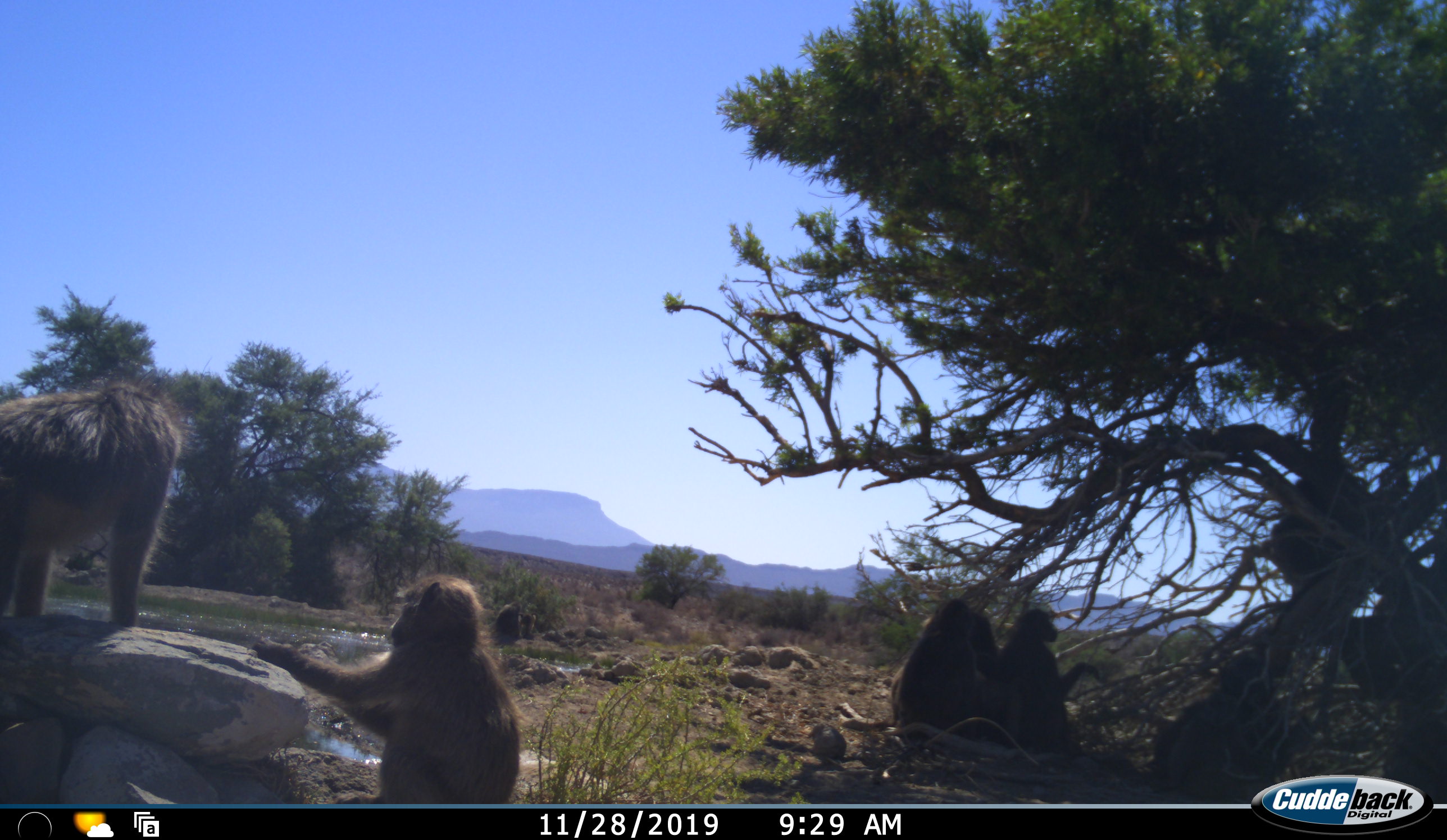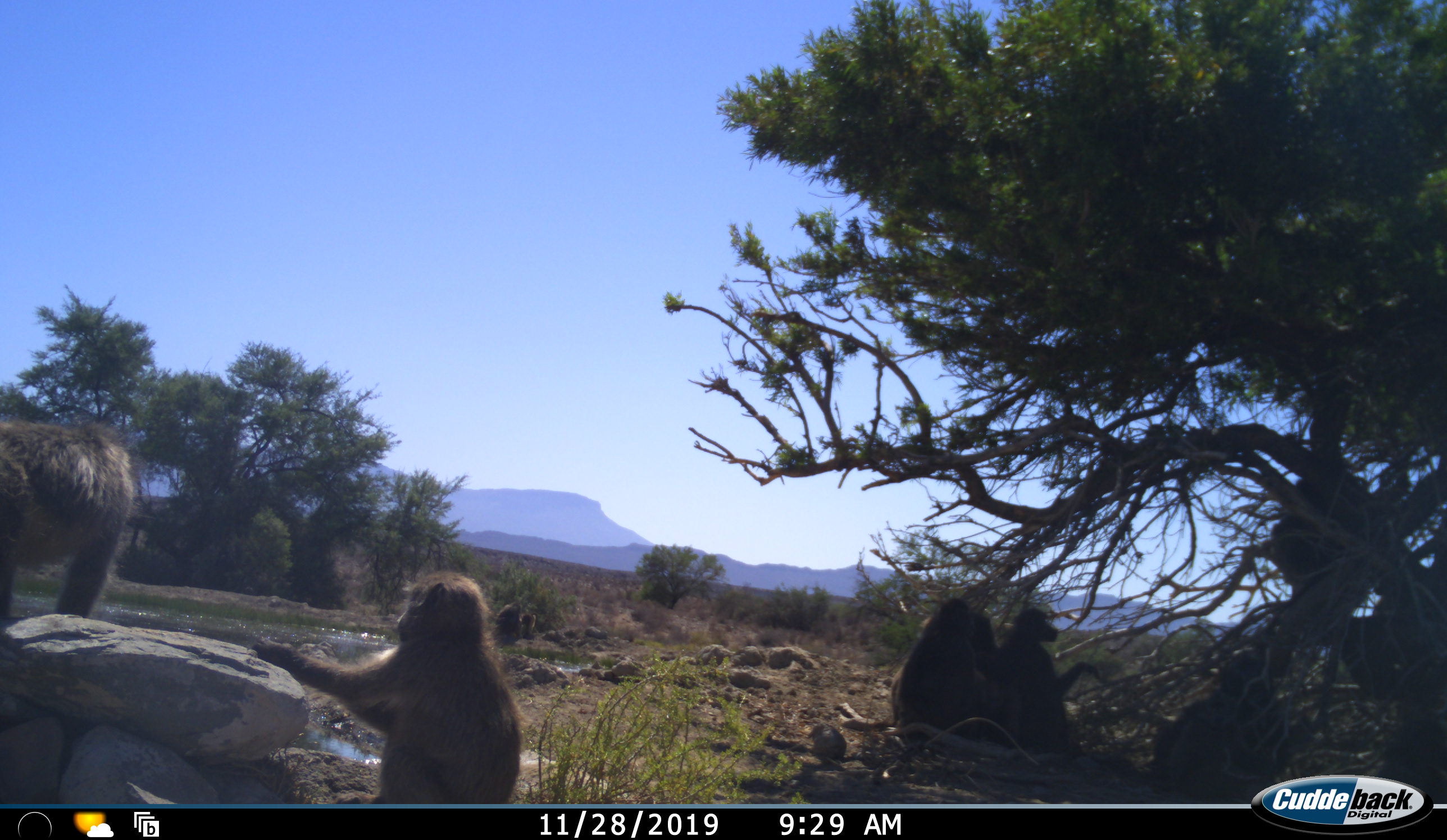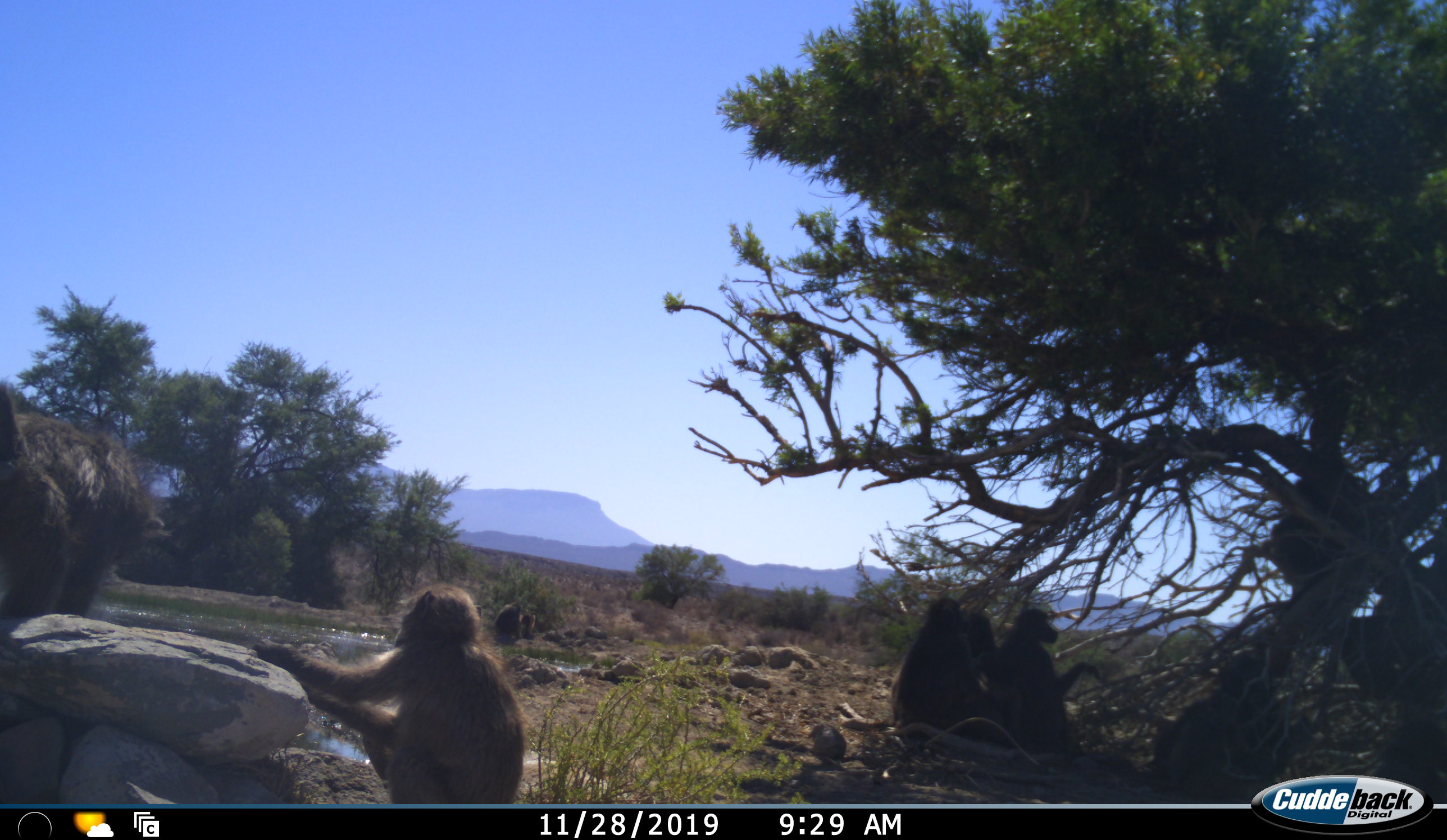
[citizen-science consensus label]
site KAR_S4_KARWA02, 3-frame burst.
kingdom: Animalia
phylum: Chordata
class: Mammalia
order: Primates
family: Cercopithecidae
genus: Papio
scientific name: Papio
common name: baboon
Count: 5.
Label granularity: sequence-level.